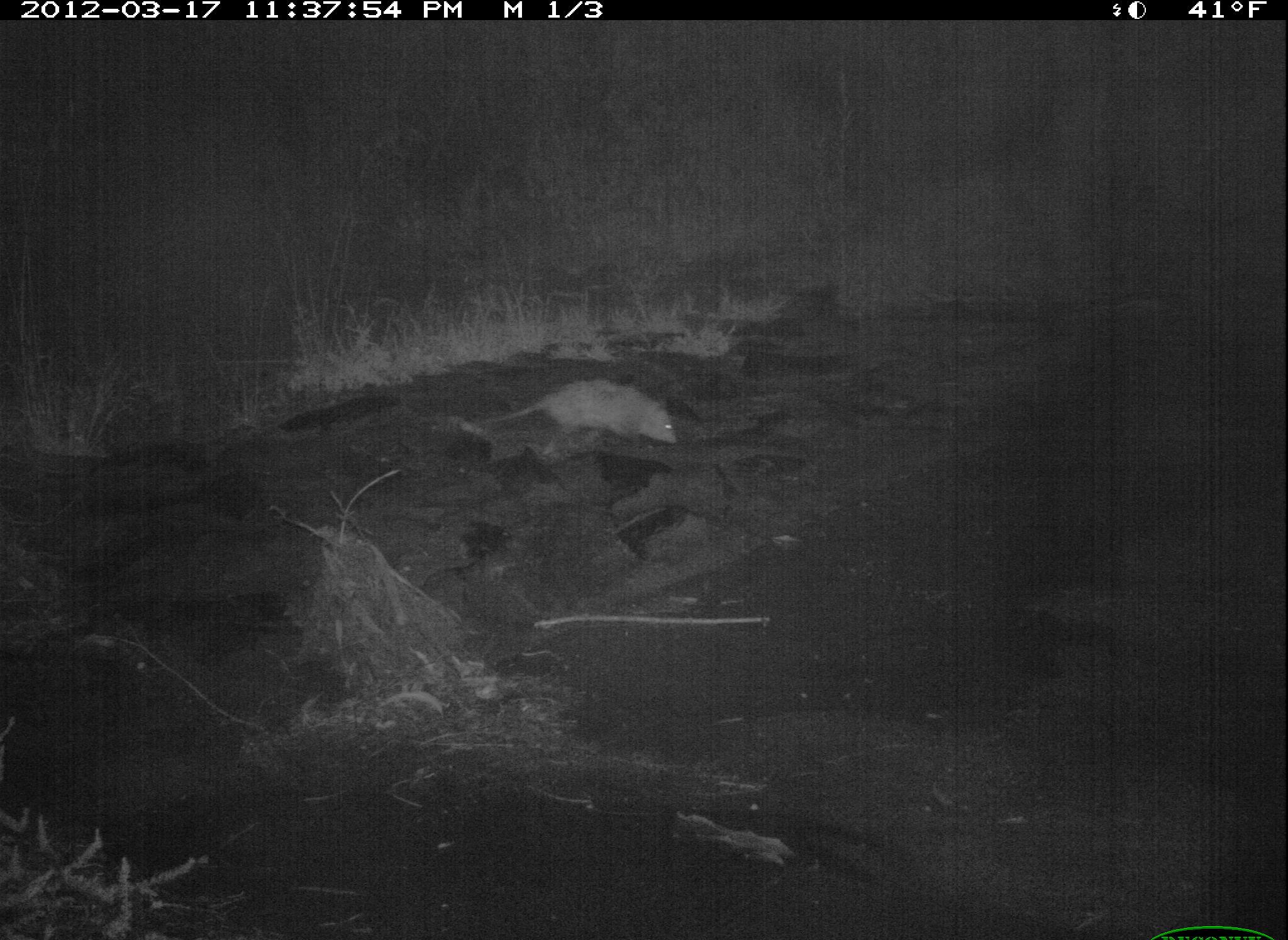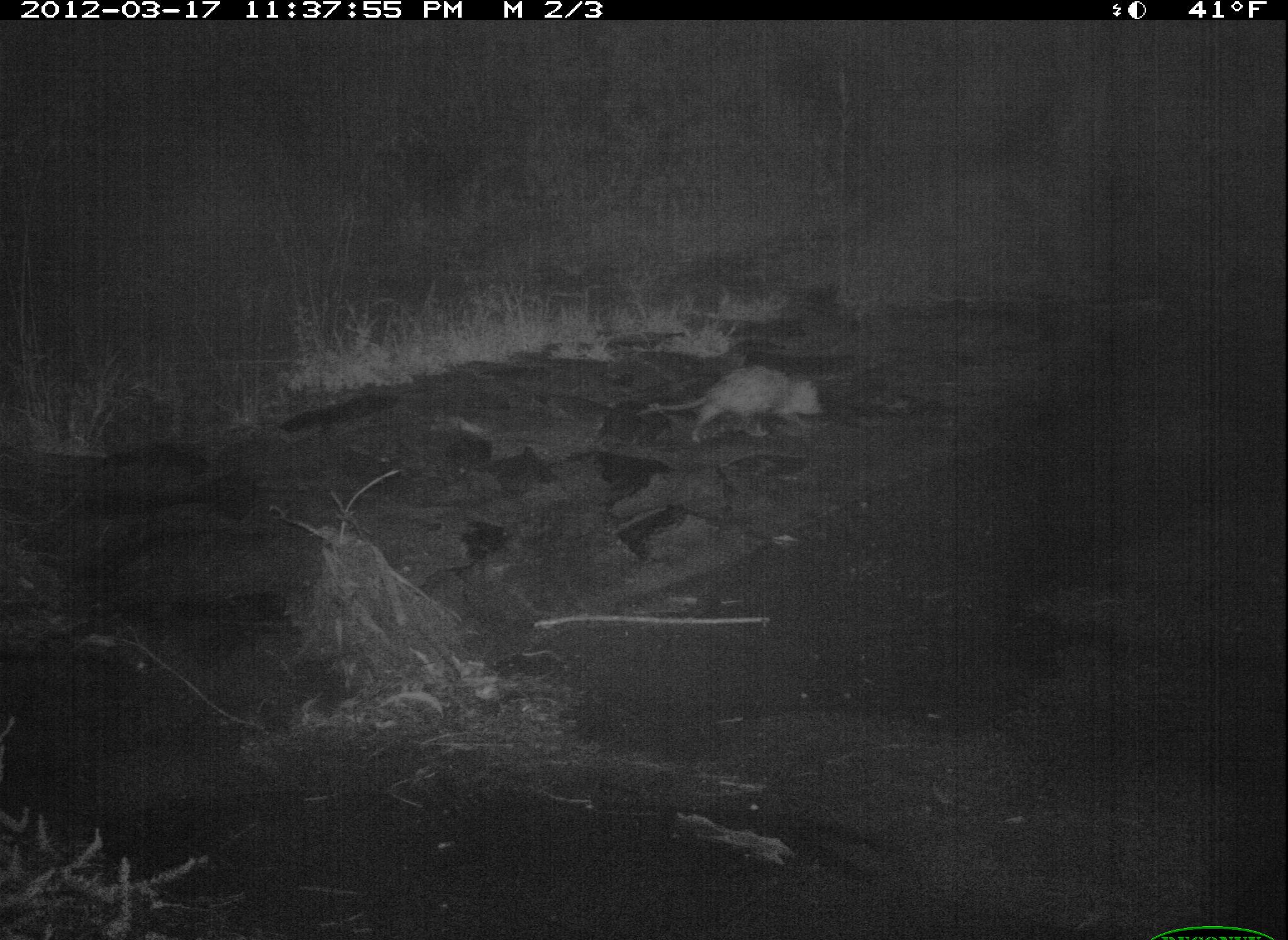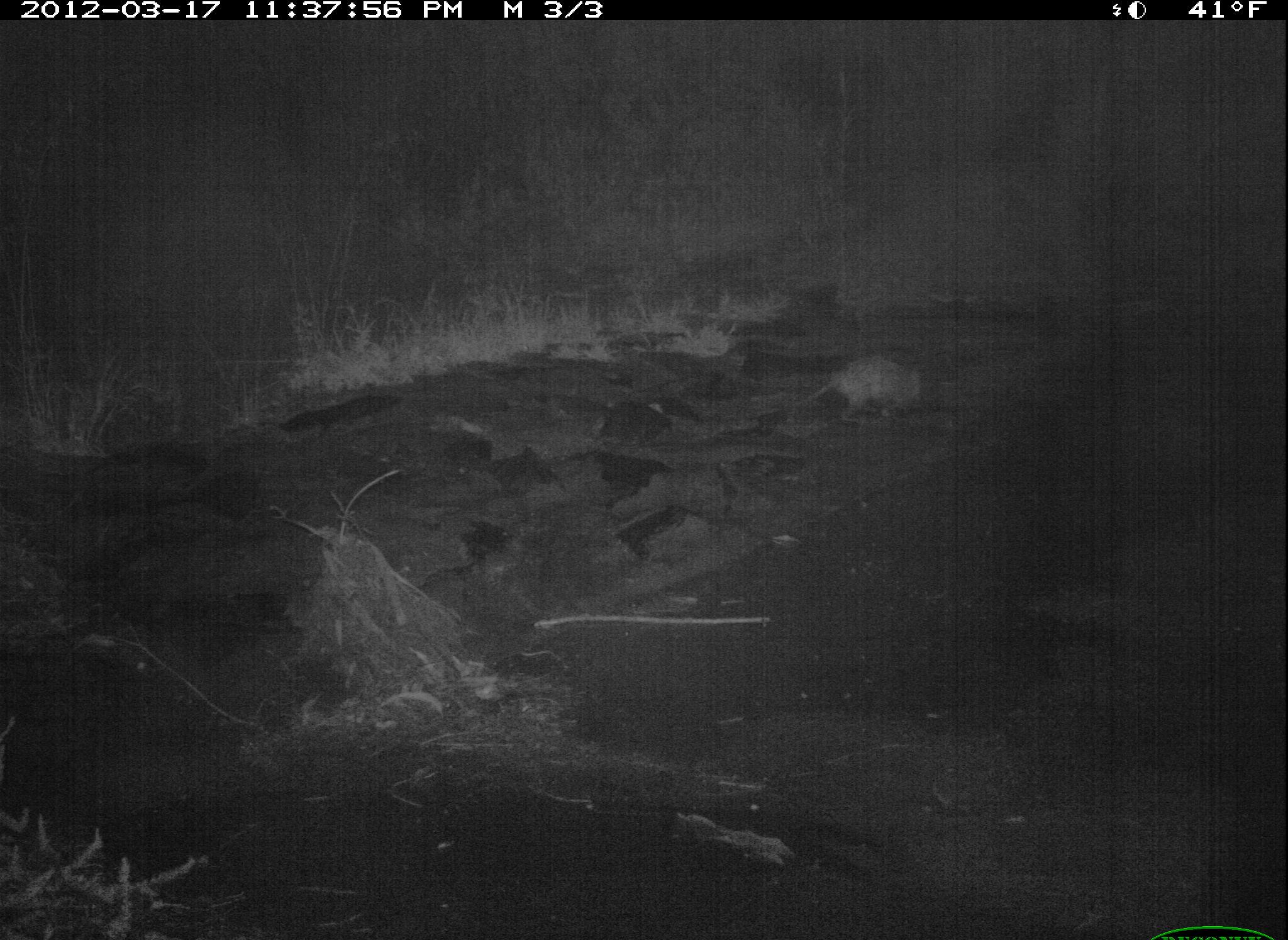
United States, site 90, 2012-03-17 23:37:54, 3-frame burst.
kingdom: Animalia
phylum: Chordata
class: Mammalia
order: Didelphimorphia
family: Didelphidae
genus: Didelphis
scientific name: Didelphis virginiana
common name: virginia opossum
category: opossum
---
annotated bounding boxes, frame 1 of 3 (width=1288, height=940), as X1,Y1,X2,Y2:
opossum: 457,369,687,464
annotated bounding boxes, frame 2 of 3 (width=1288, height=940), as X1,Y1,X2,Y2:
opossum: 630,359,831,453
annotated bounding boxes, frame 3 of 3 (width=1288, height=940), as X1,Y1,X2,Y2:
opossum: 776,341,940,433